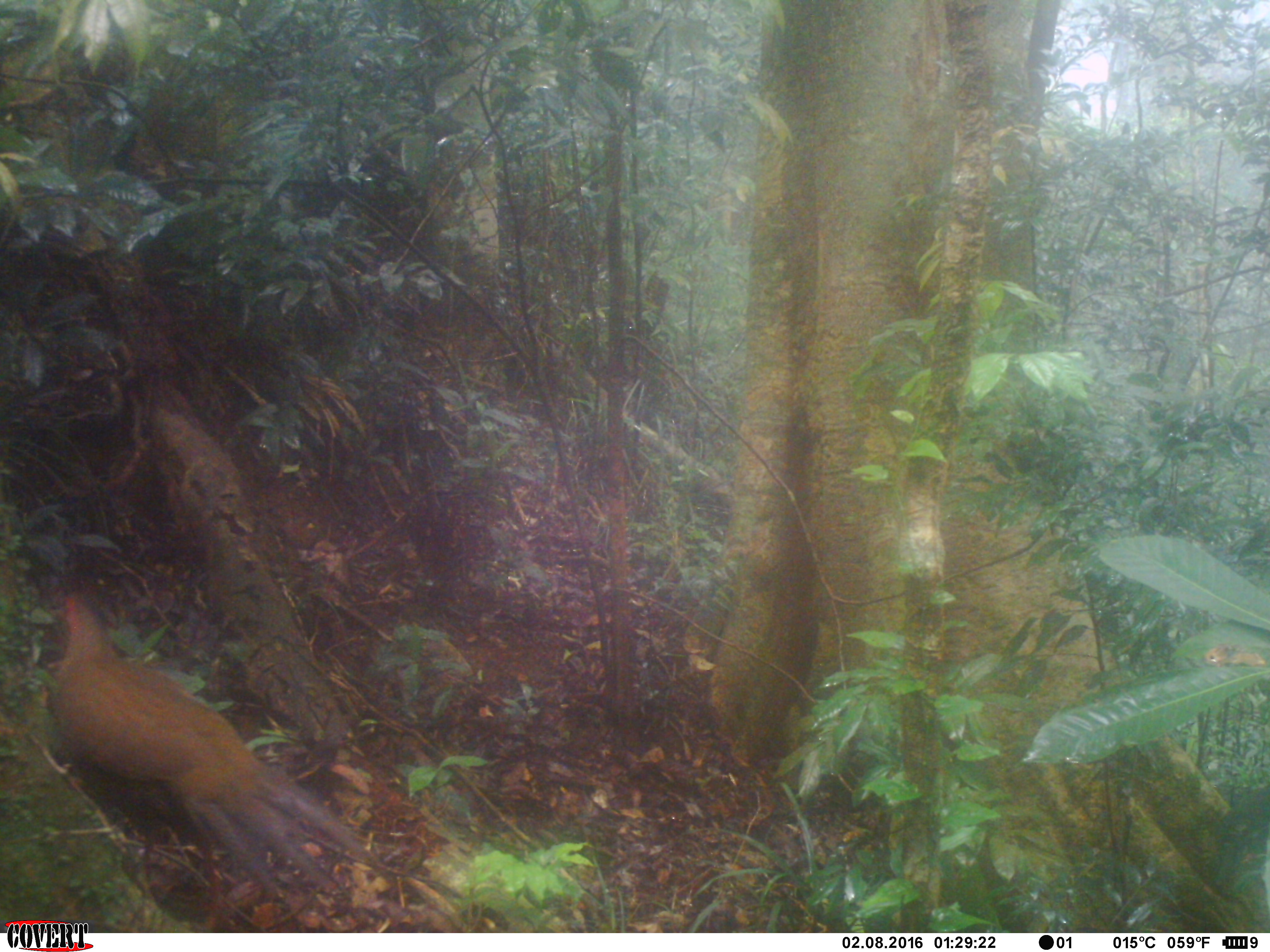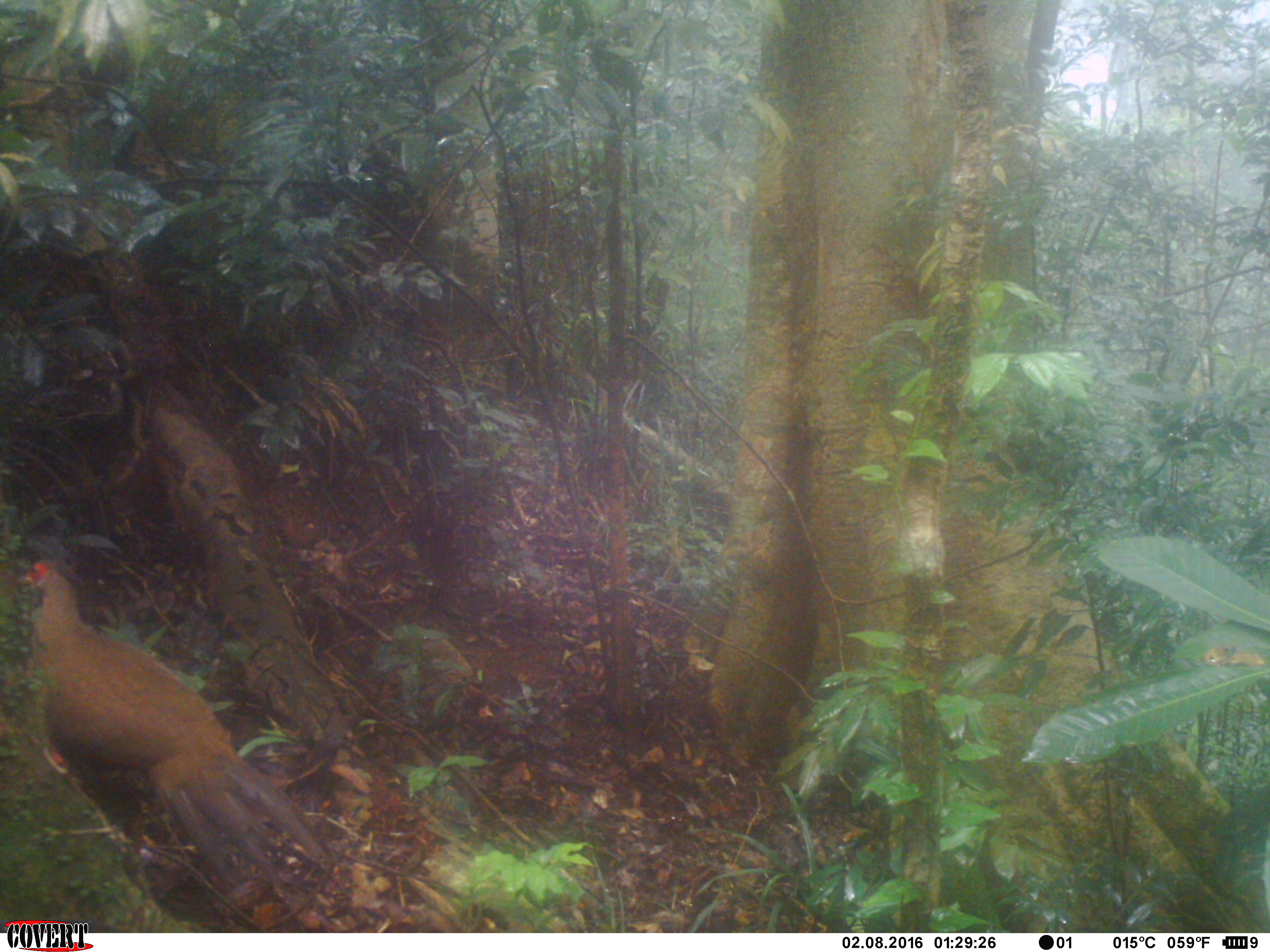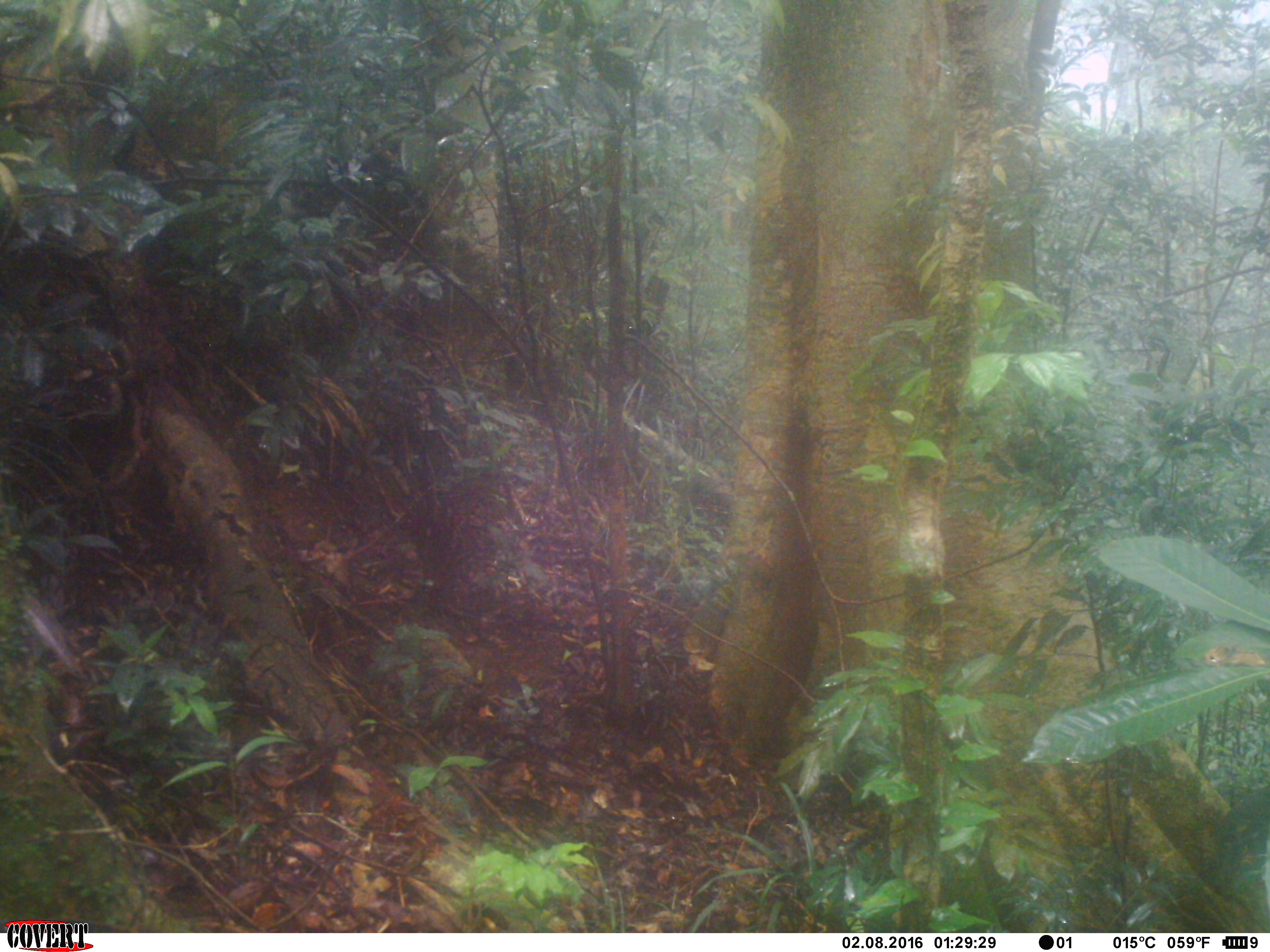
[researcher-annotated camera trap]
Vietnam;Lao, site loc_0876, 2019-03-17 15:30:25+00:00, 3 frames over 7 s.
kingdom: Animalia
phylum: Chordata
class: Aves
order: Galliformes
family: Phasianidae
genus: Lophura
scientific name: Lophura nycthemera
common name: silver pheasant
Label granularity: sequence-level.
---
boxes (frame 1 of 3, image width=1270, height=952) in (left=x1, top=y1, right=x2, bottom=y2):
silver pheasant: (left=51, top=595, right=378, bottom=918)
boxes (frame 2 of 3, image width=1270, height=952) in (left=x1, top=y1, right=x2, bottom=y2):
silver pheasant: (left=21, top=558, right=322, bottom=888)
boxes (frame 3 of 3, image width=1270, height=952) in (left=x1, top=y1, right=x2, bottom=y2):
silver pheasant: (left=21, top=593, right=74, bottom=668)